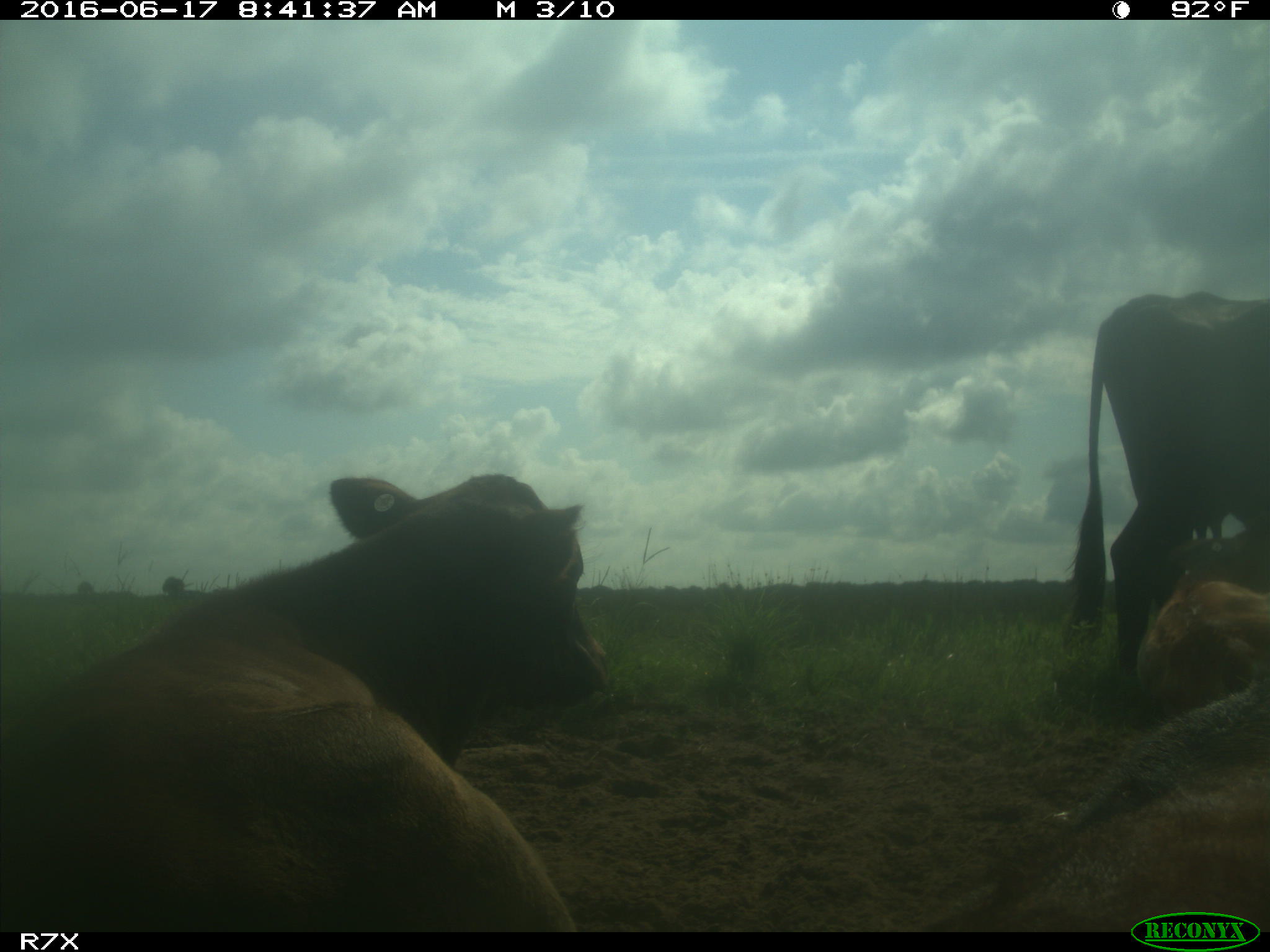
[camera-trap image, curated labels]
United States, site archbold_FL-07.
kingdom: Animalia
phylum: Chordata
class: Mammalia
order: Artiodactyla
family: Bovidae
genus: Bos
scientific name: Bos taurus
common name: domestic cow